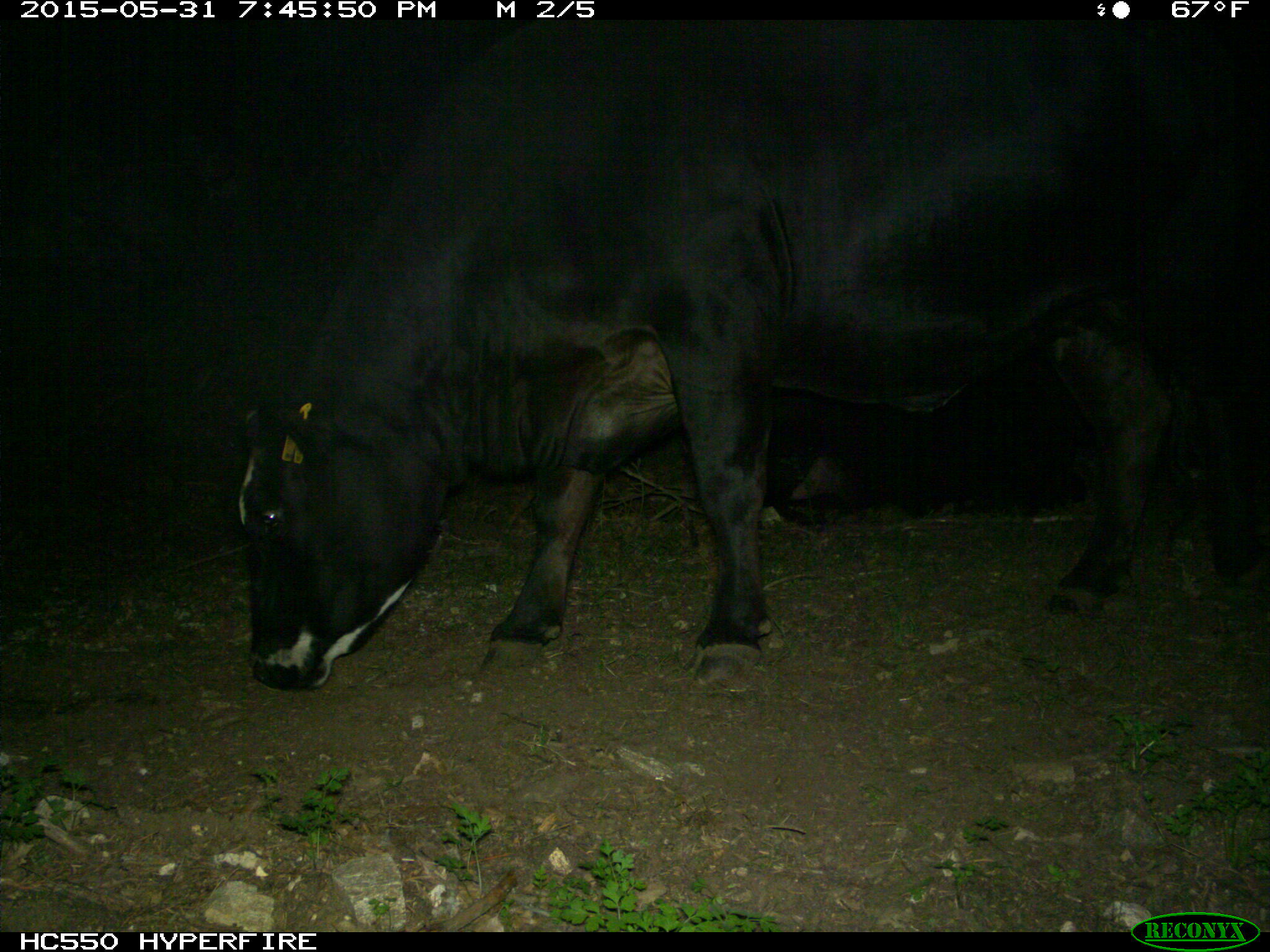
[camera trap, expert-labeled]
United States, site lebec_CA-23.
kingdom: Animalia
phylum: Chordata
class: Mammalia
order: Artiodactyla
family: Bovidae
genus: Bos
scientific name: Bos taurus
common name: domestic cow